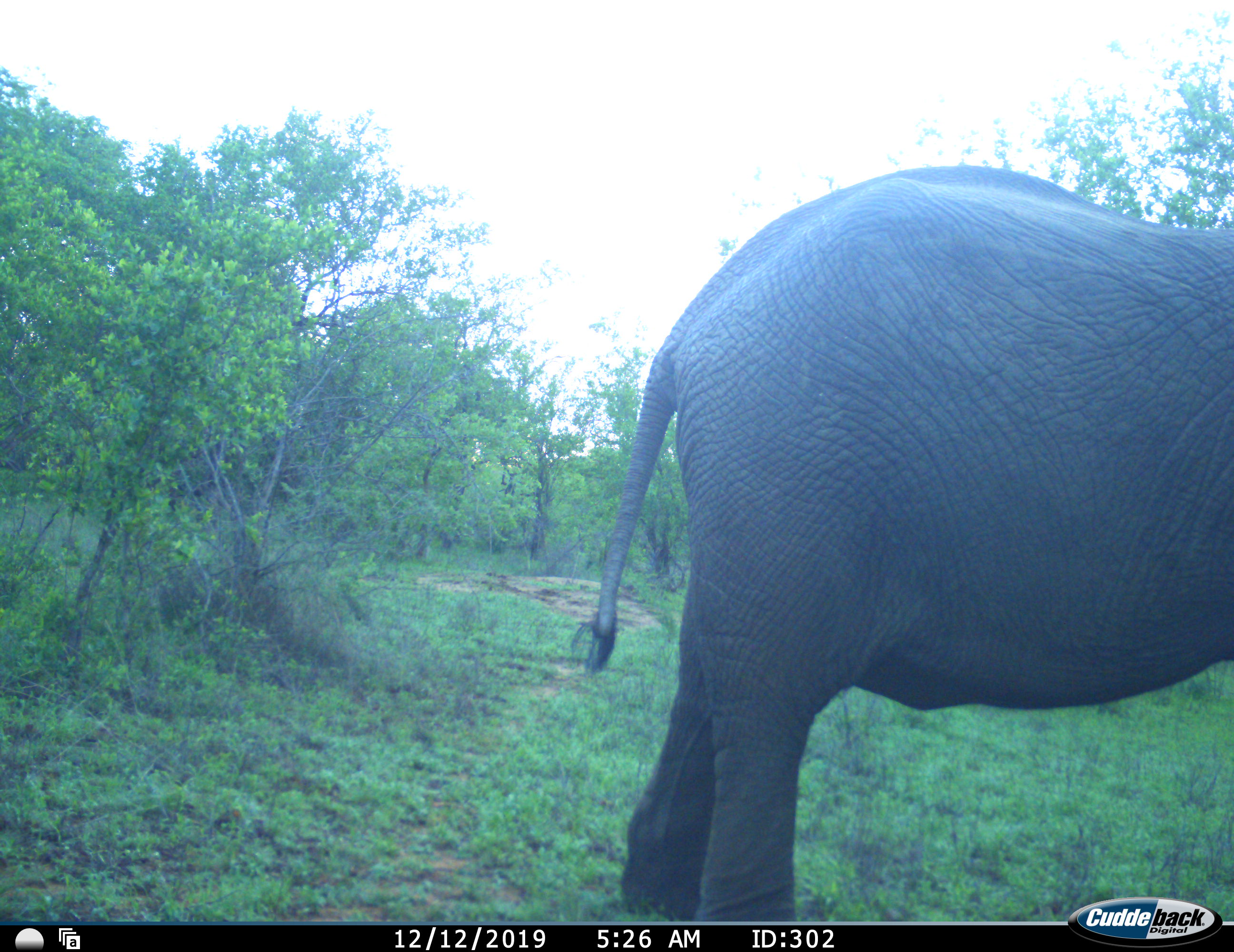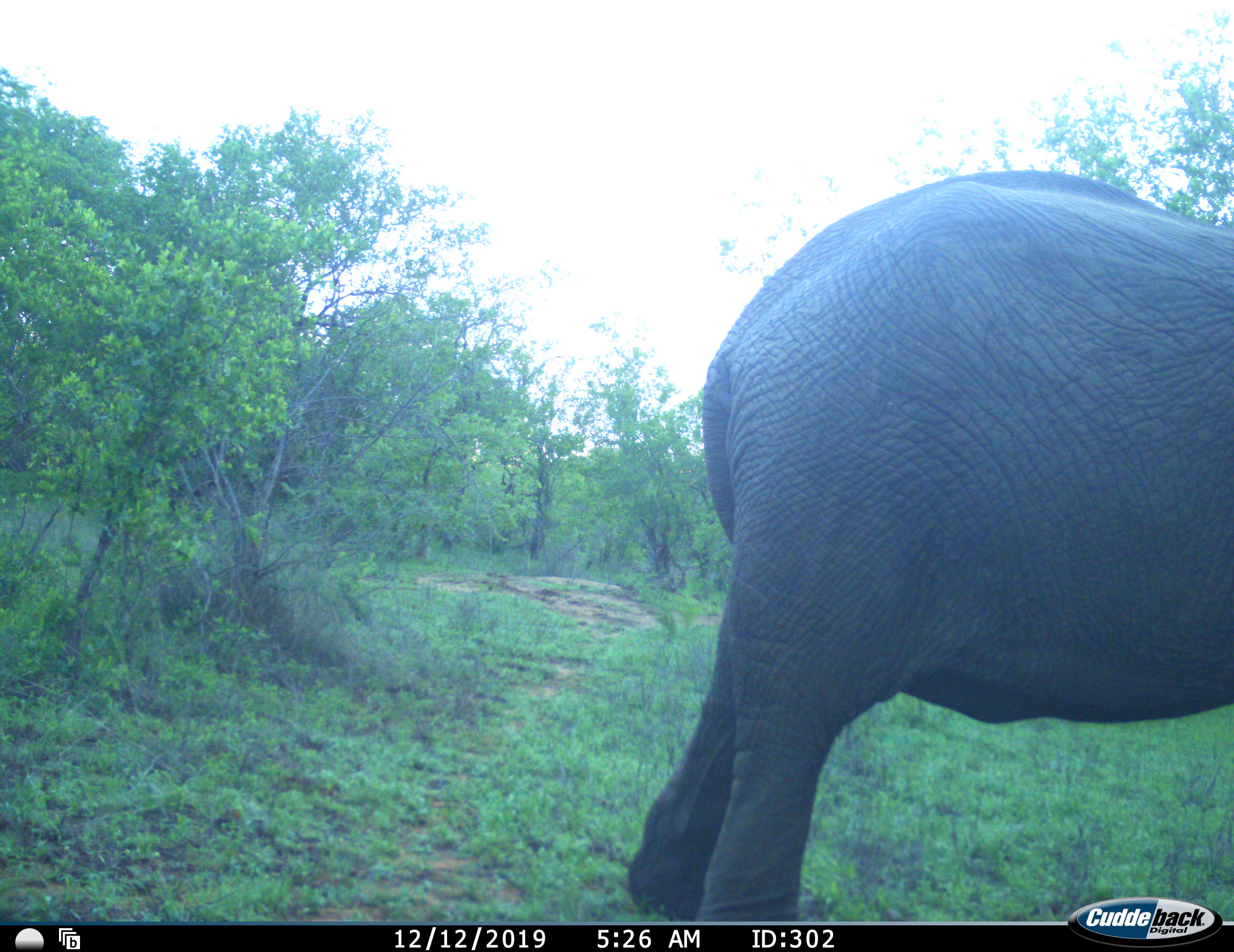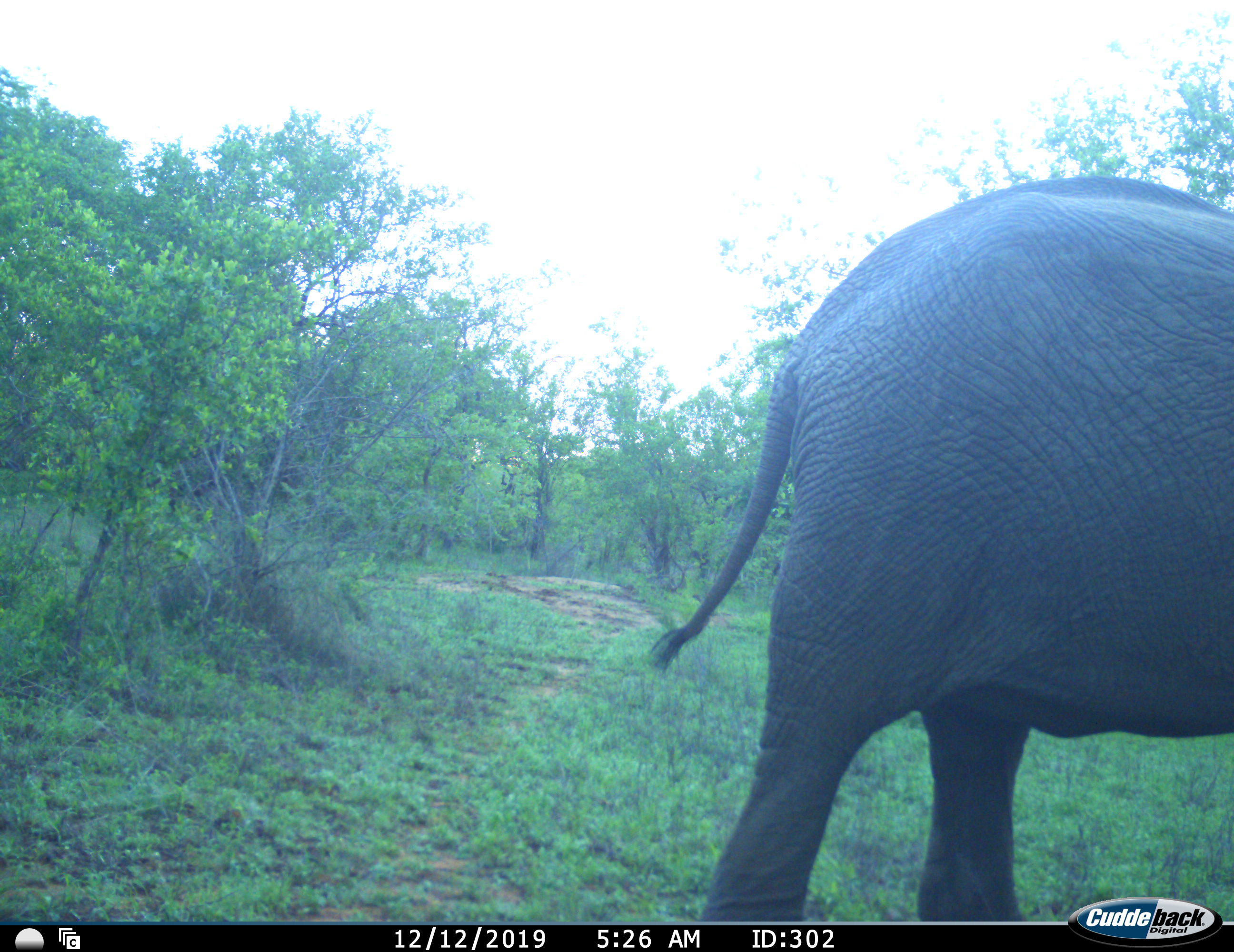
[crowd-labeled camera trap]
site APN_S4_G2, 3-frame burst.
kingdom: Animalia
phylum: Chordata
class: Mammalia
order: Proboscidea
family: Elephantidae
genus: Loxodonta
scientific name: Loxodonta africana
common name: african bush elephant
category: elephant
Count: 1.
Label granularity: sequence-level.